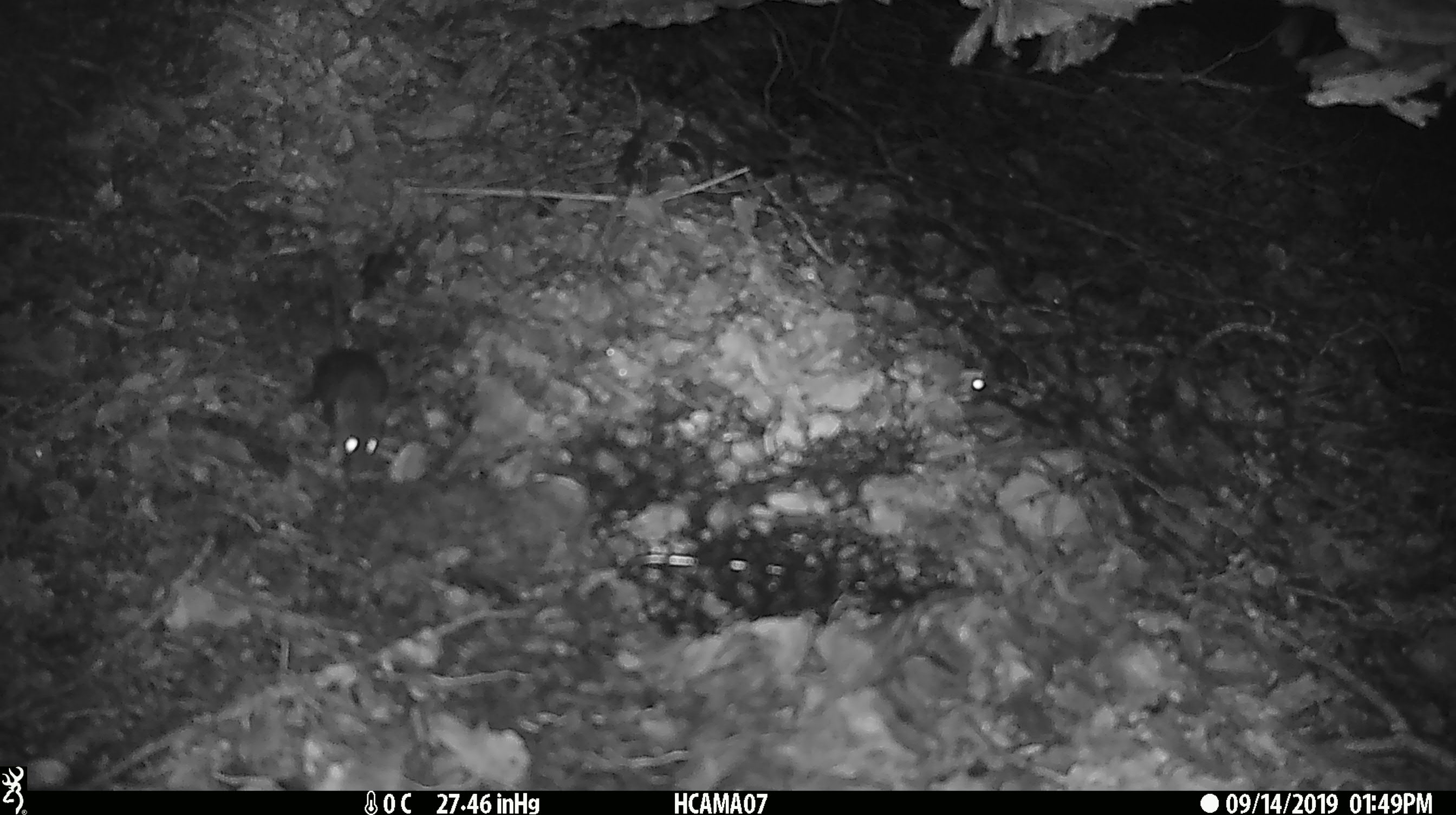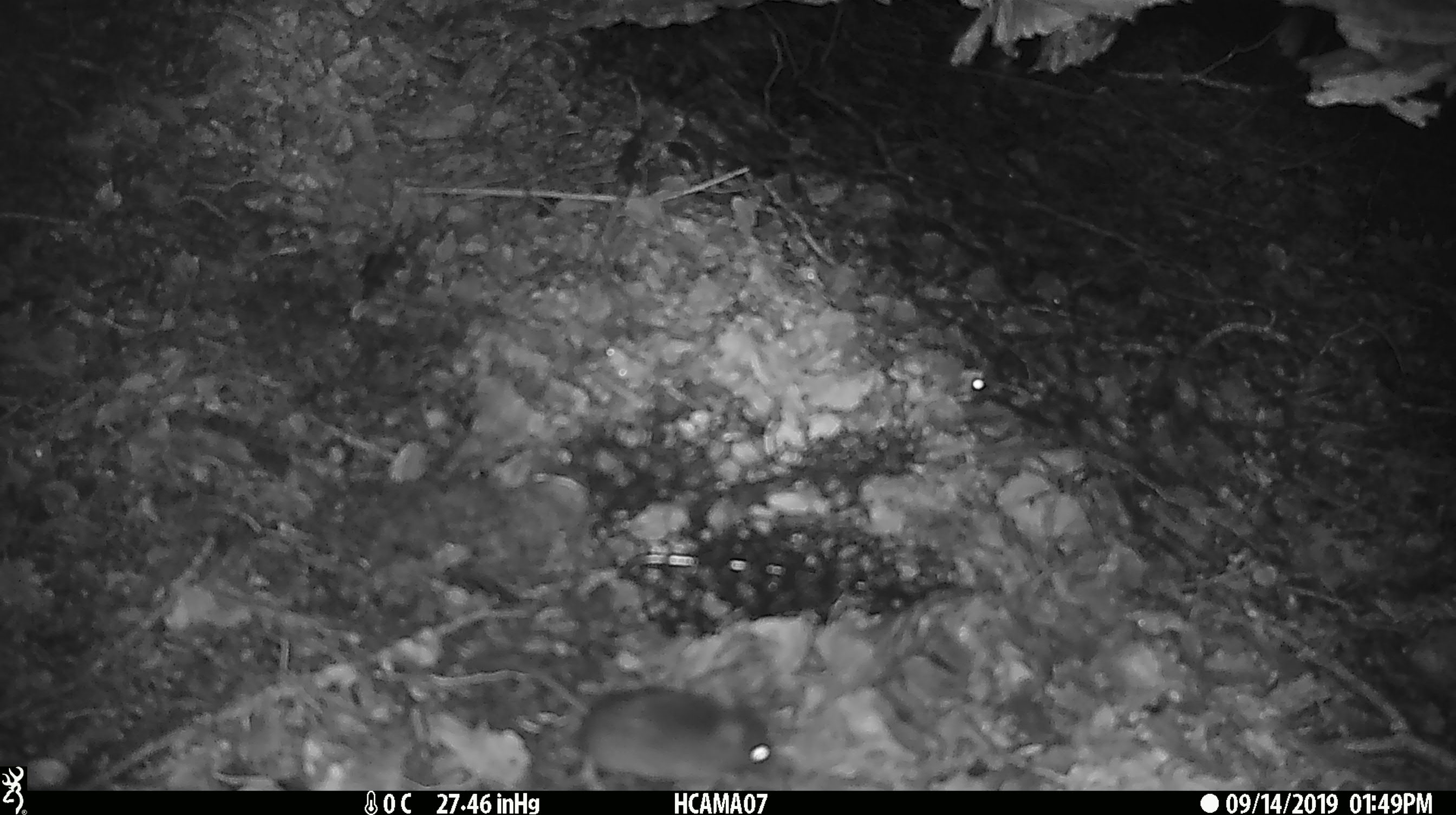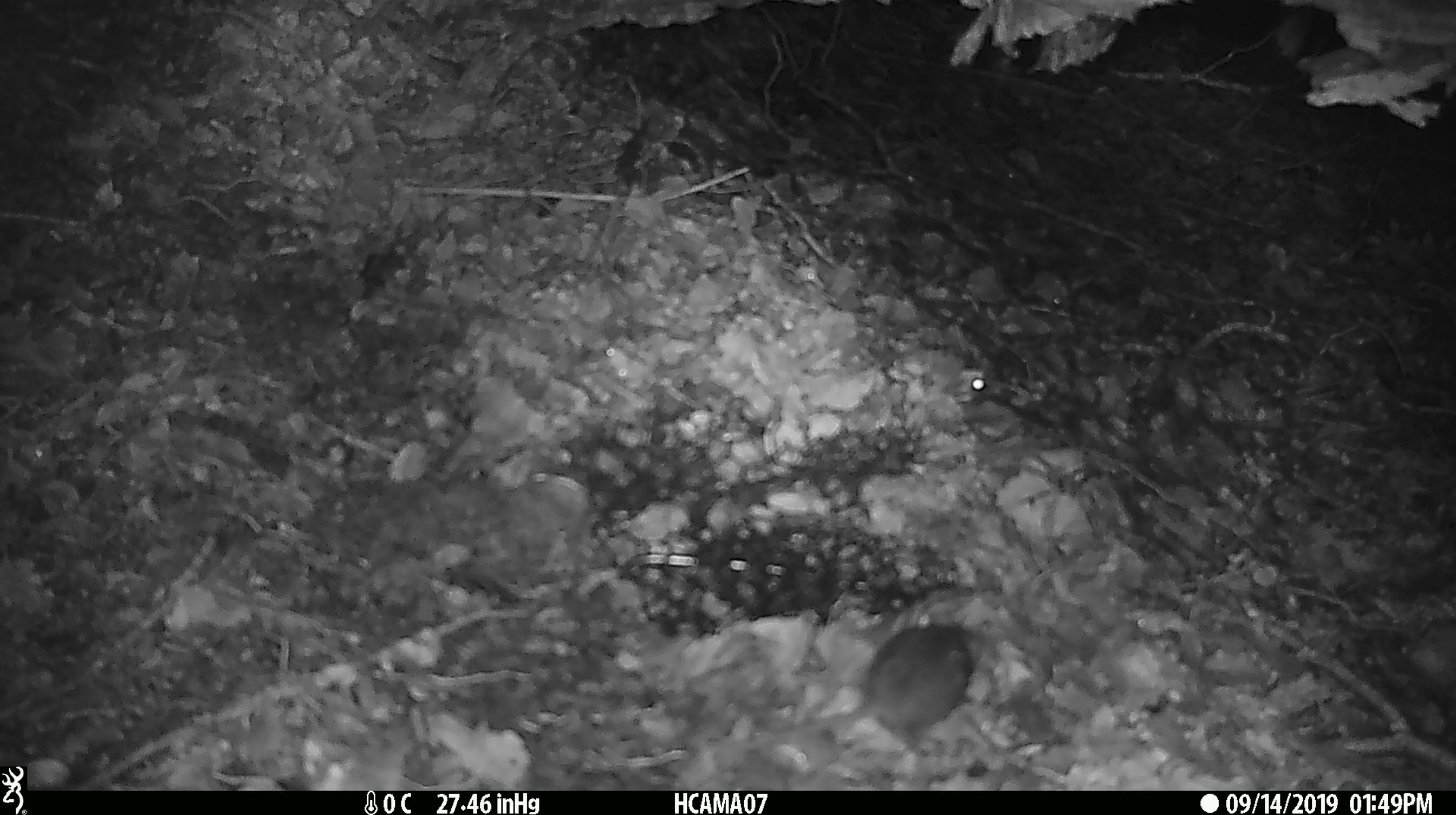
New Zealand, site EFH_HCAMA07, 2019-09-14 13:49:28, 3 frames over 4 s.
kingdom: Animalia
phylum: Chordata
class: Mammalia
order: Rodentia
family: Muridae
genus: Mus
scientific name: Mus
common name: mouse